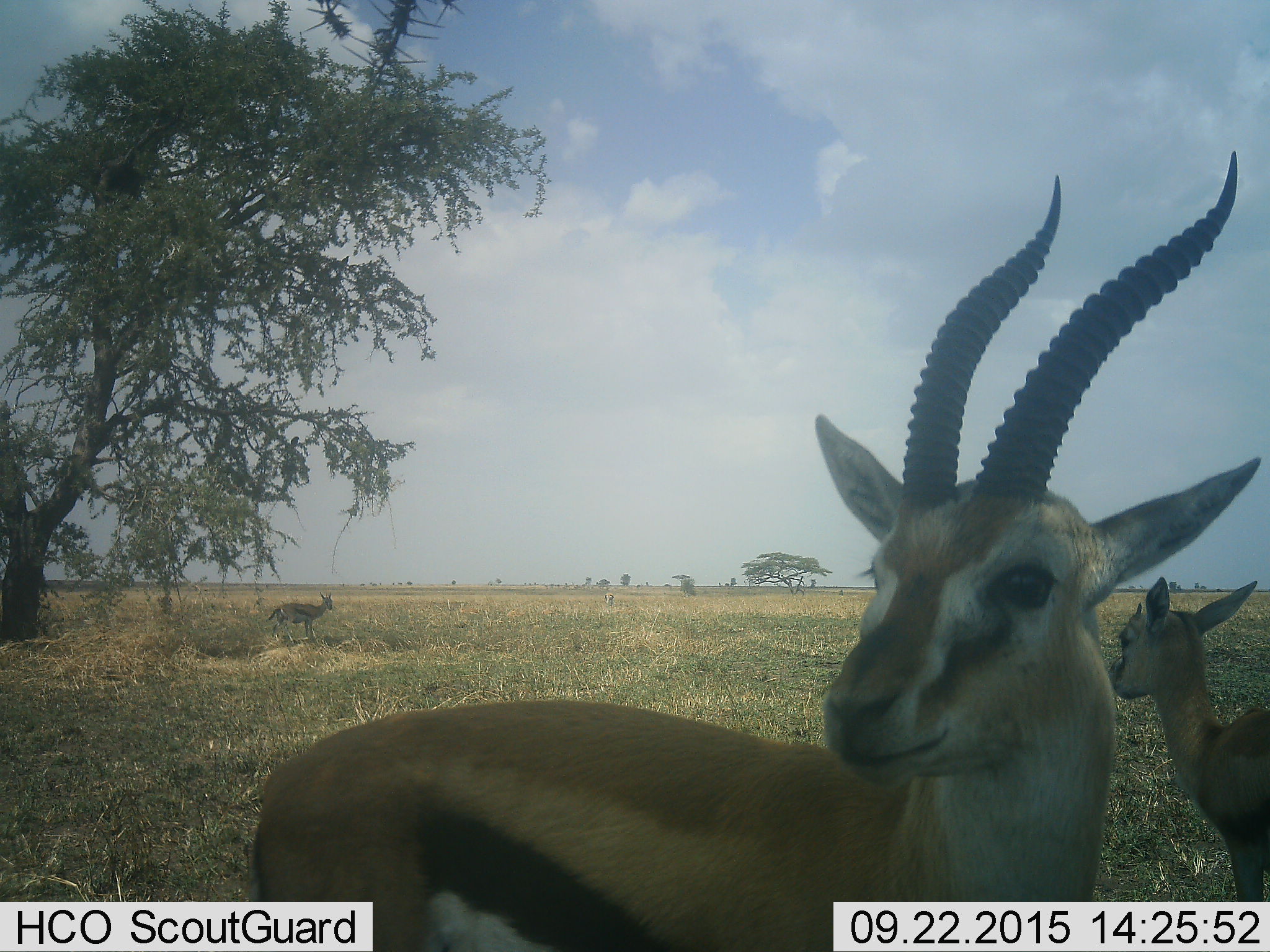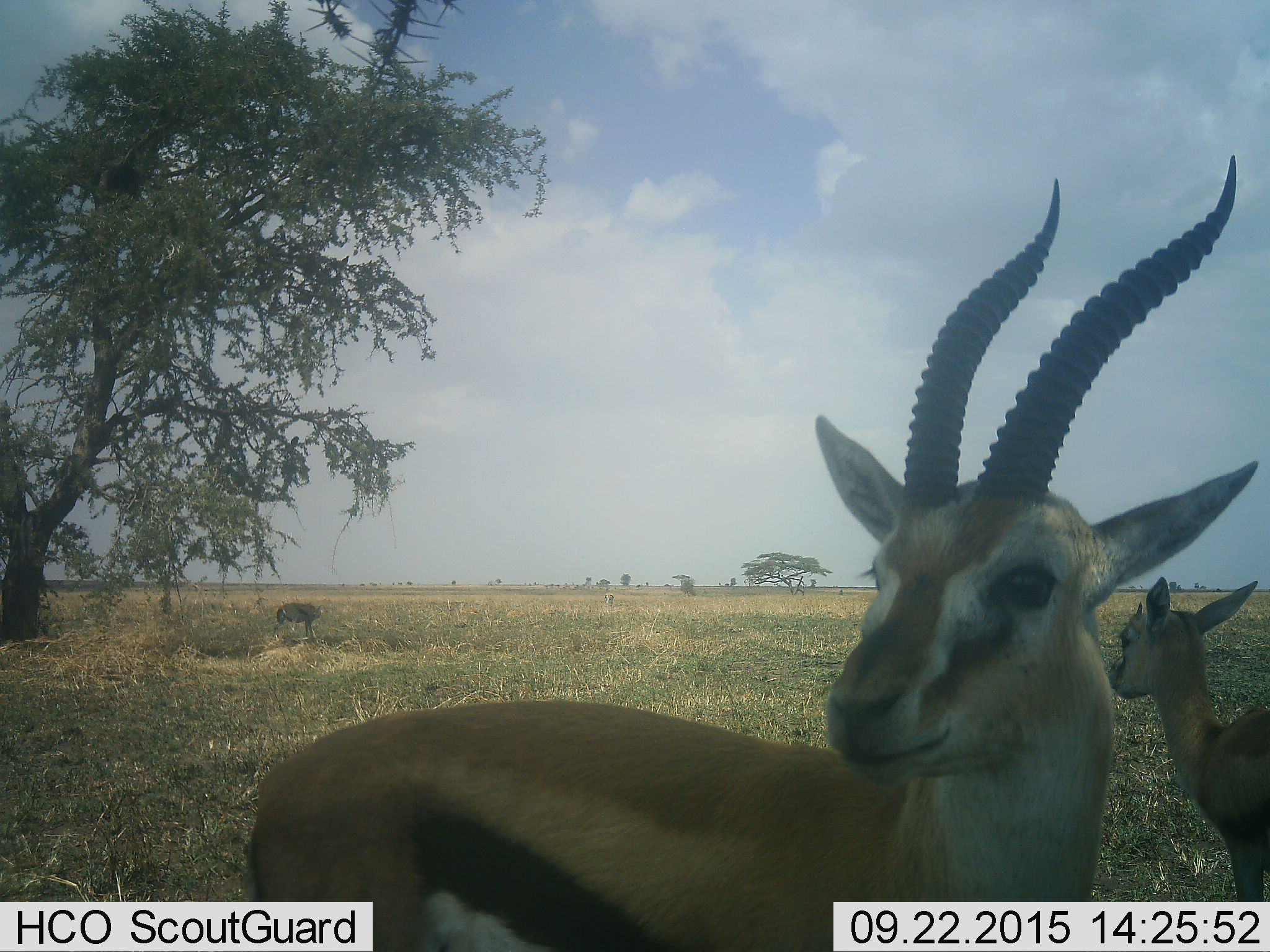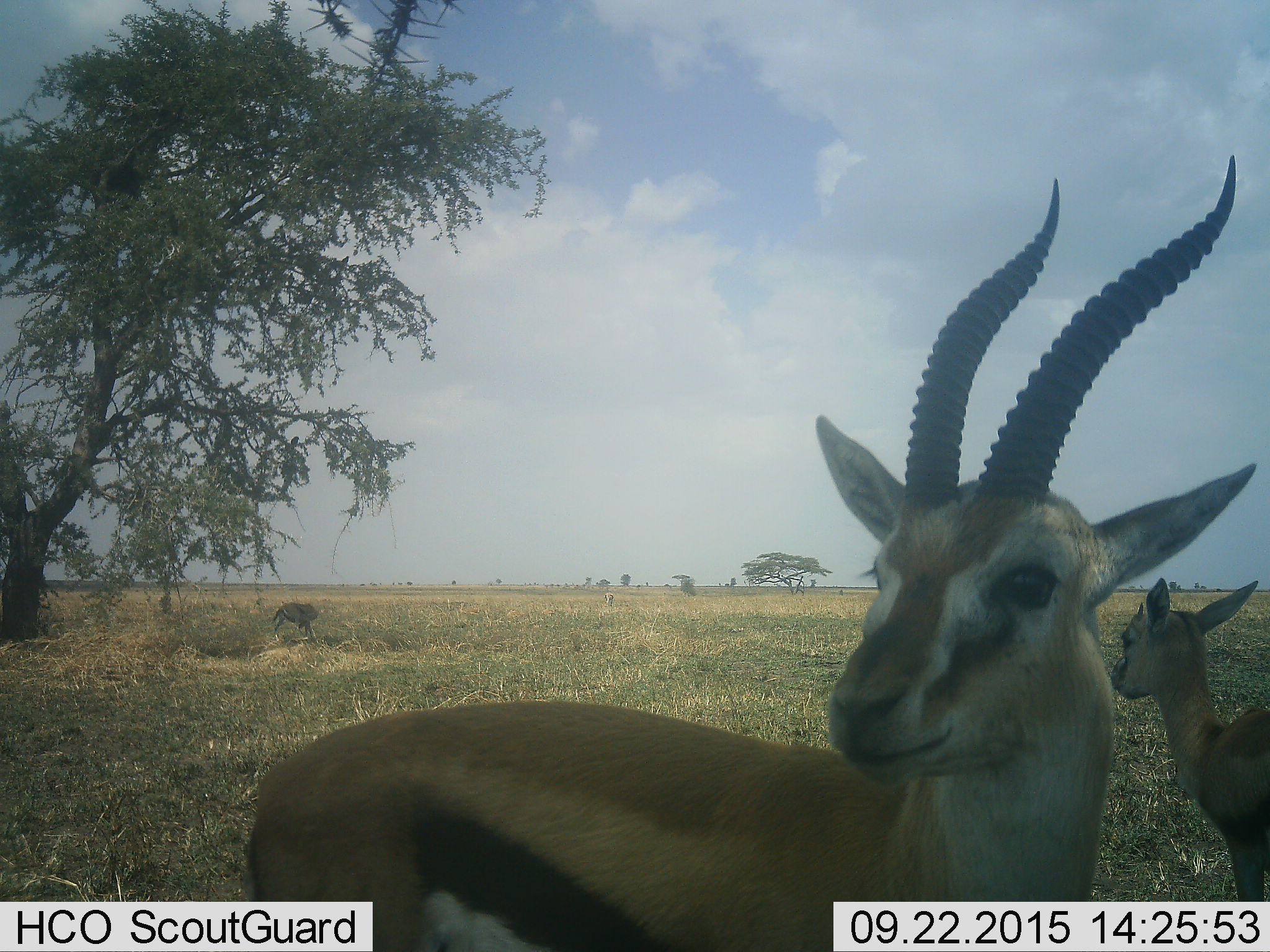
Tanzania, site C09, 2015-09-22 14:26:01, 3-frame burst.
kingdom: Animalia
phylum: Chordata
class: Mammalia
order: Artiodactyla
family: Bovidae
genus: Eudorcas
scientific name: Eudorcas thomsonii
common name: thomson's gazelle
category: gazellethomsons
Gazellethomsons (thomson's gazelle) (Eudorcas thomsonii), count 3. Behavior (volunteer vote fractions): standing 94%, resting 0%, moving 6%, interacting 0%. Young present (vote fraction): 50%. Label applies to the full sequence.